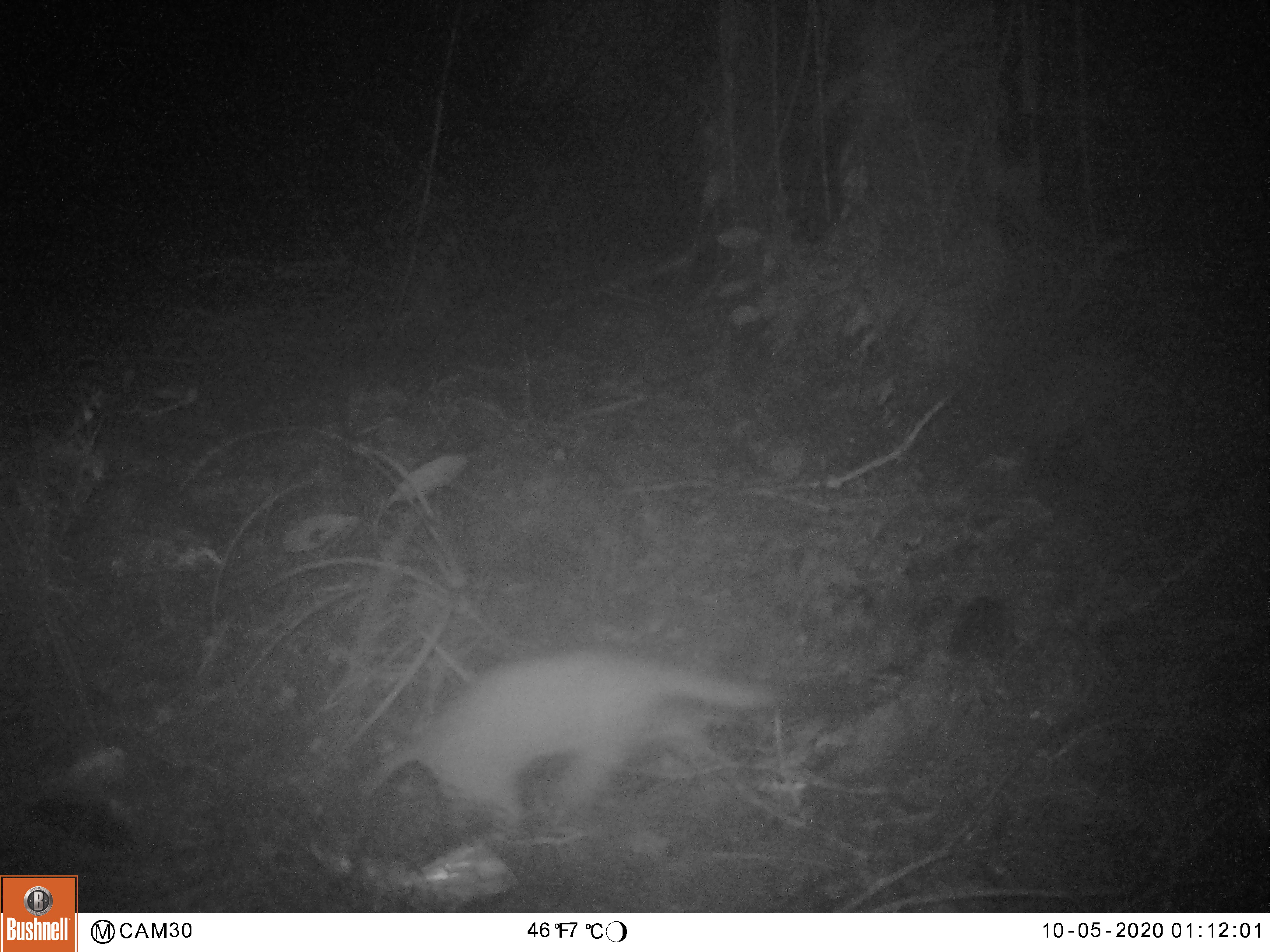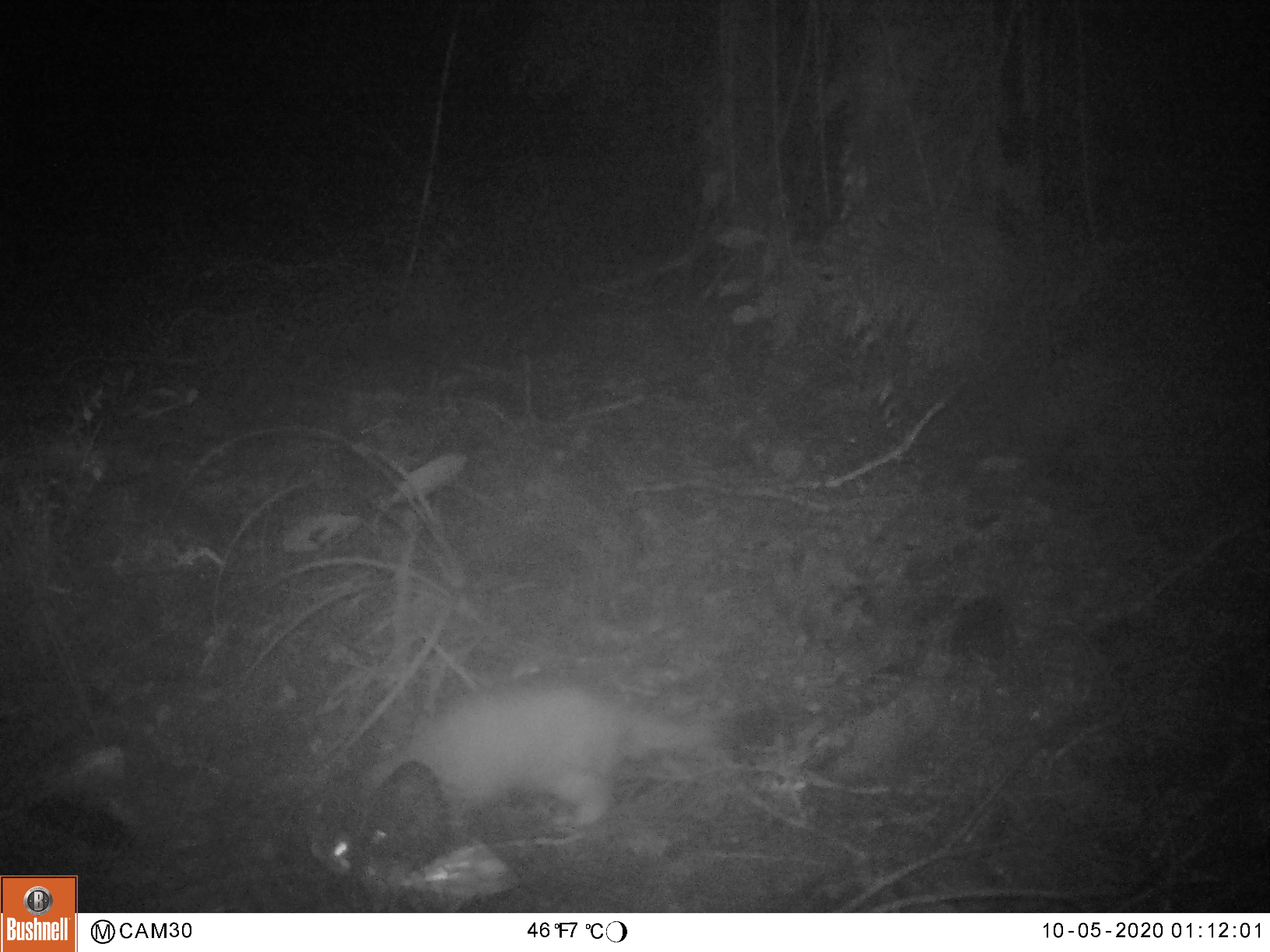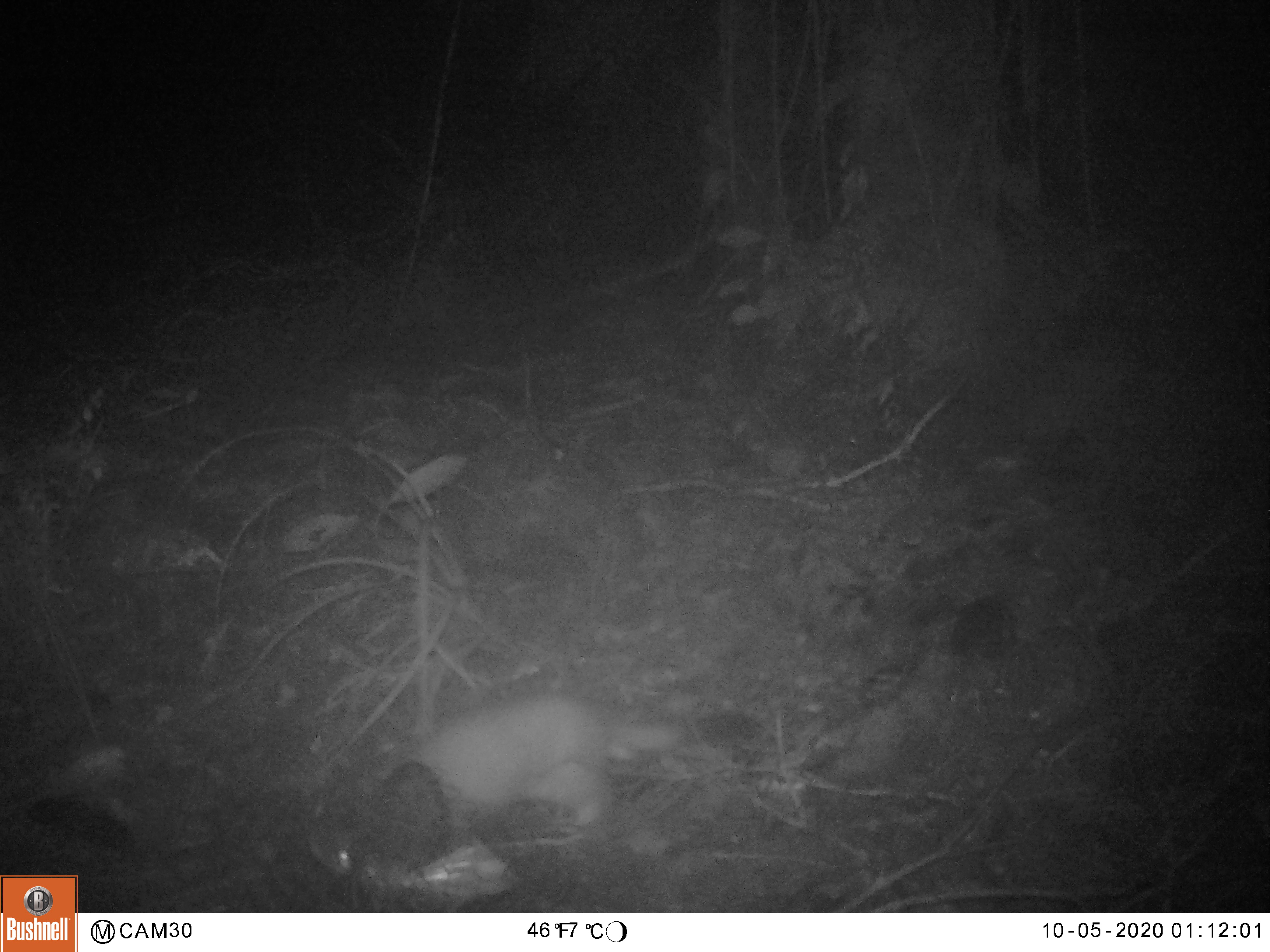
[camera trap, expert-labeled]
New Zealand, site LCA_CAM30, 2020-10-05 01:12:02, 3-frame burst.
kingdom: Animalia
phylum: Chordata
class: Mammalia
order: Carnivora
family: Mustelidae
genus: Mustela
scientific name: Mustela erminea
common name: stoat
Stoat (Mustela erminea).